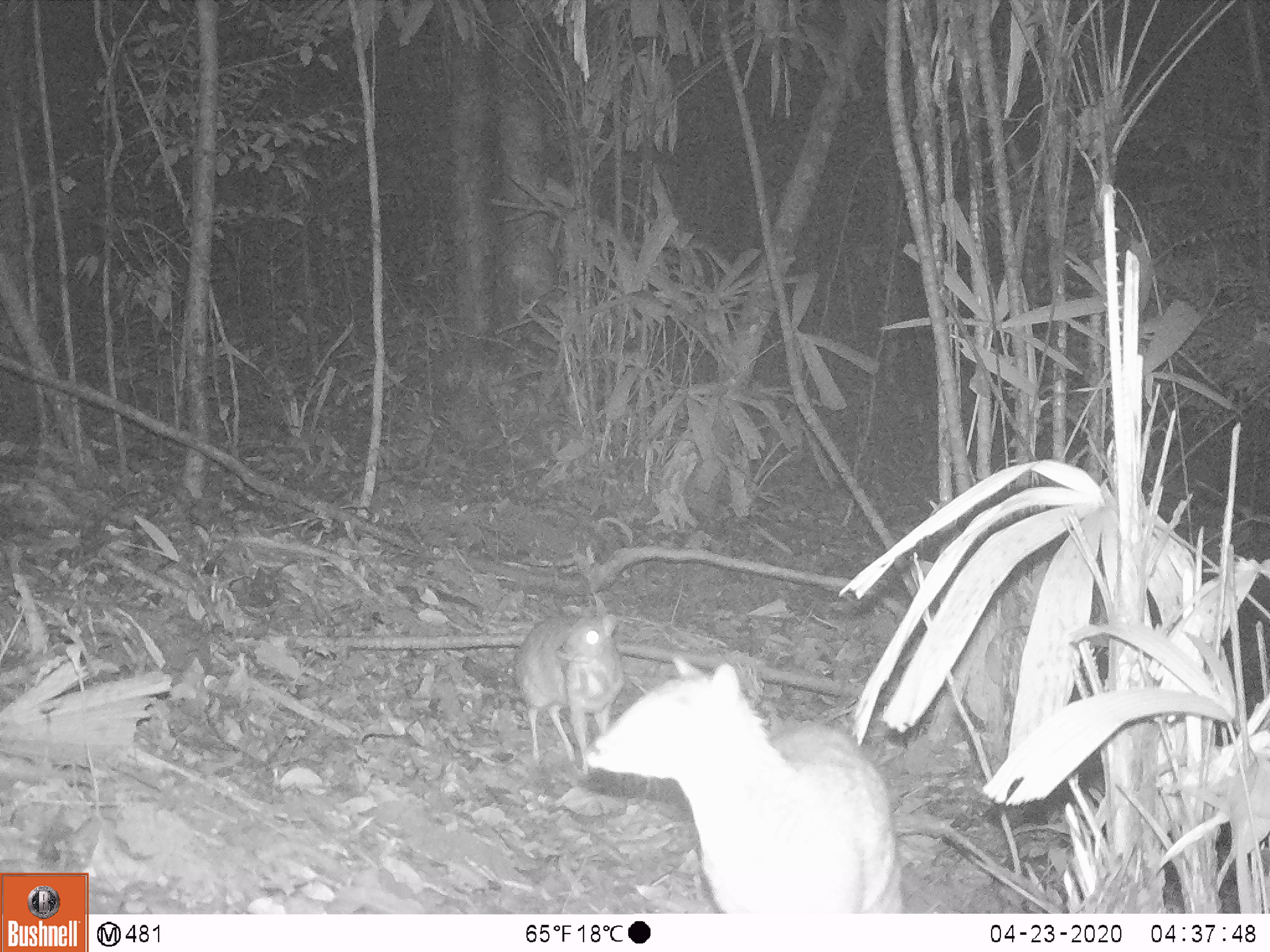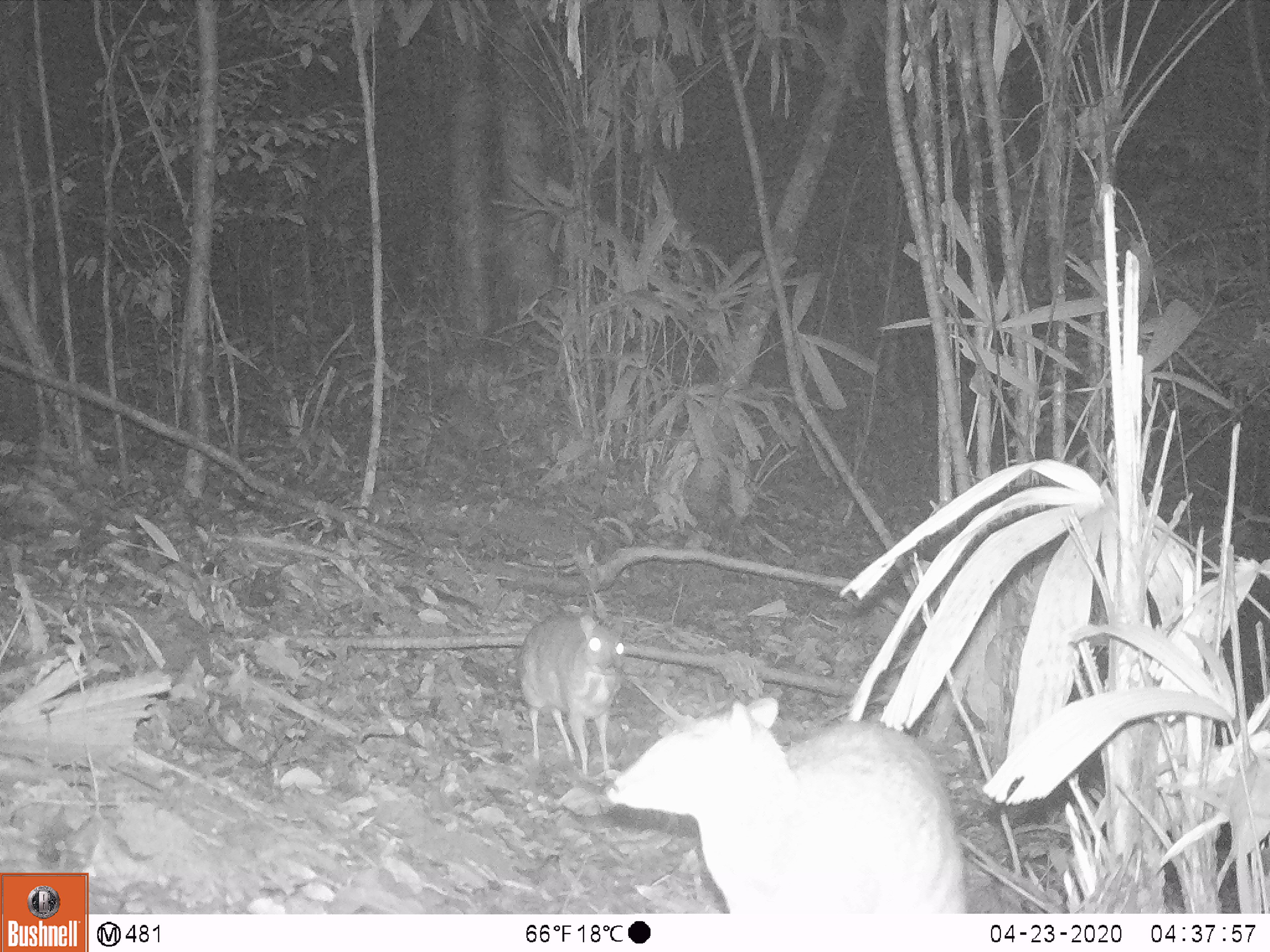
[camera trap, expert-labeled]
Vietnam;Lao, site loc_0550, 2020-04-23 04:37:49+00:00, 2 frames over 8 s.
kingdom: Animalia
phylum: Chordata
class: Mammalia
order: Artiodactyla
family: Tragulidae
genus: Moschiola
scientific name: Moschiola meminna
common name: chevrotain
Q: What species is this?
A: Chevrotain (Moschiola meminna).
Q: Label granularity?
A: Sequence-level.